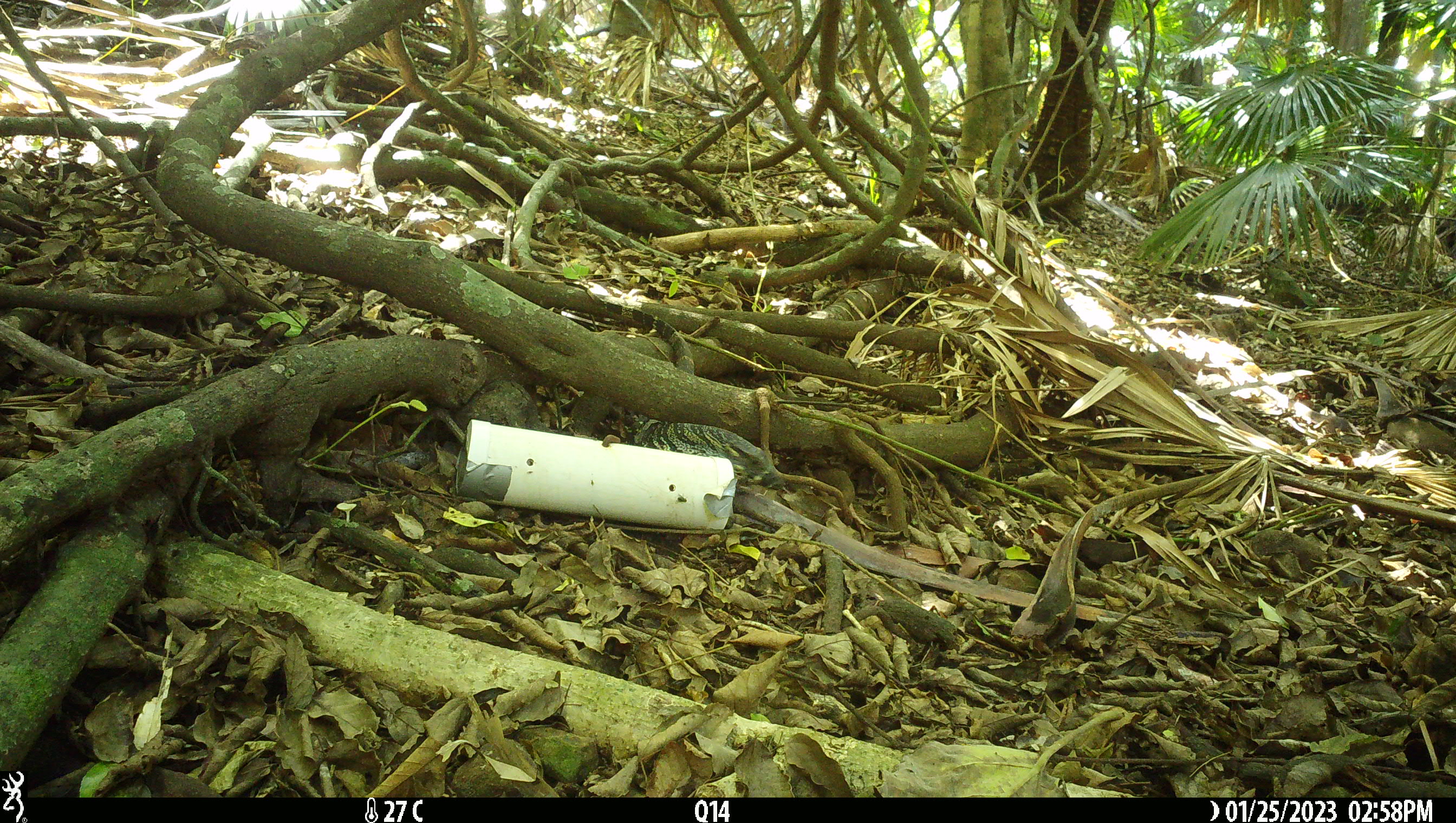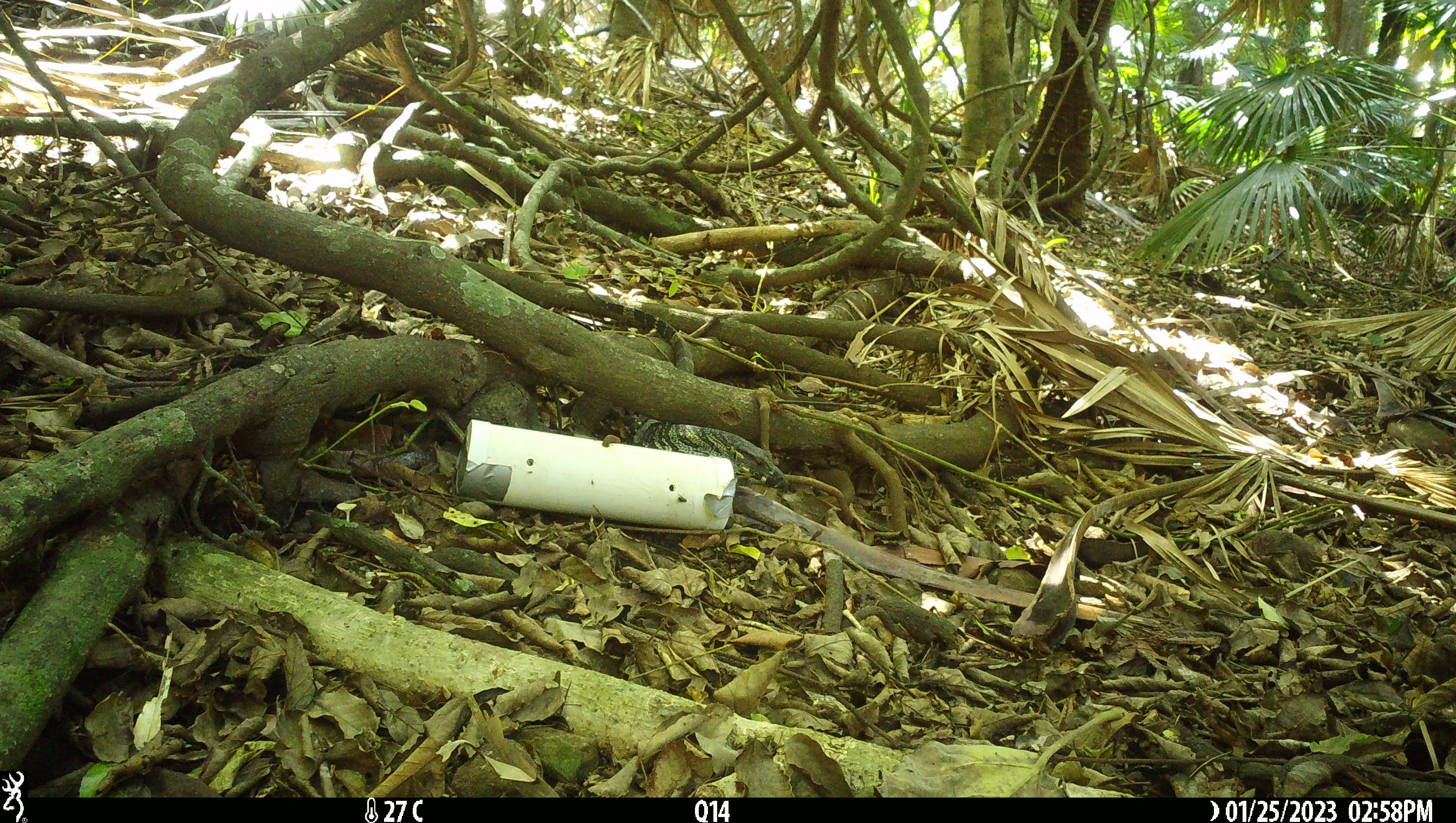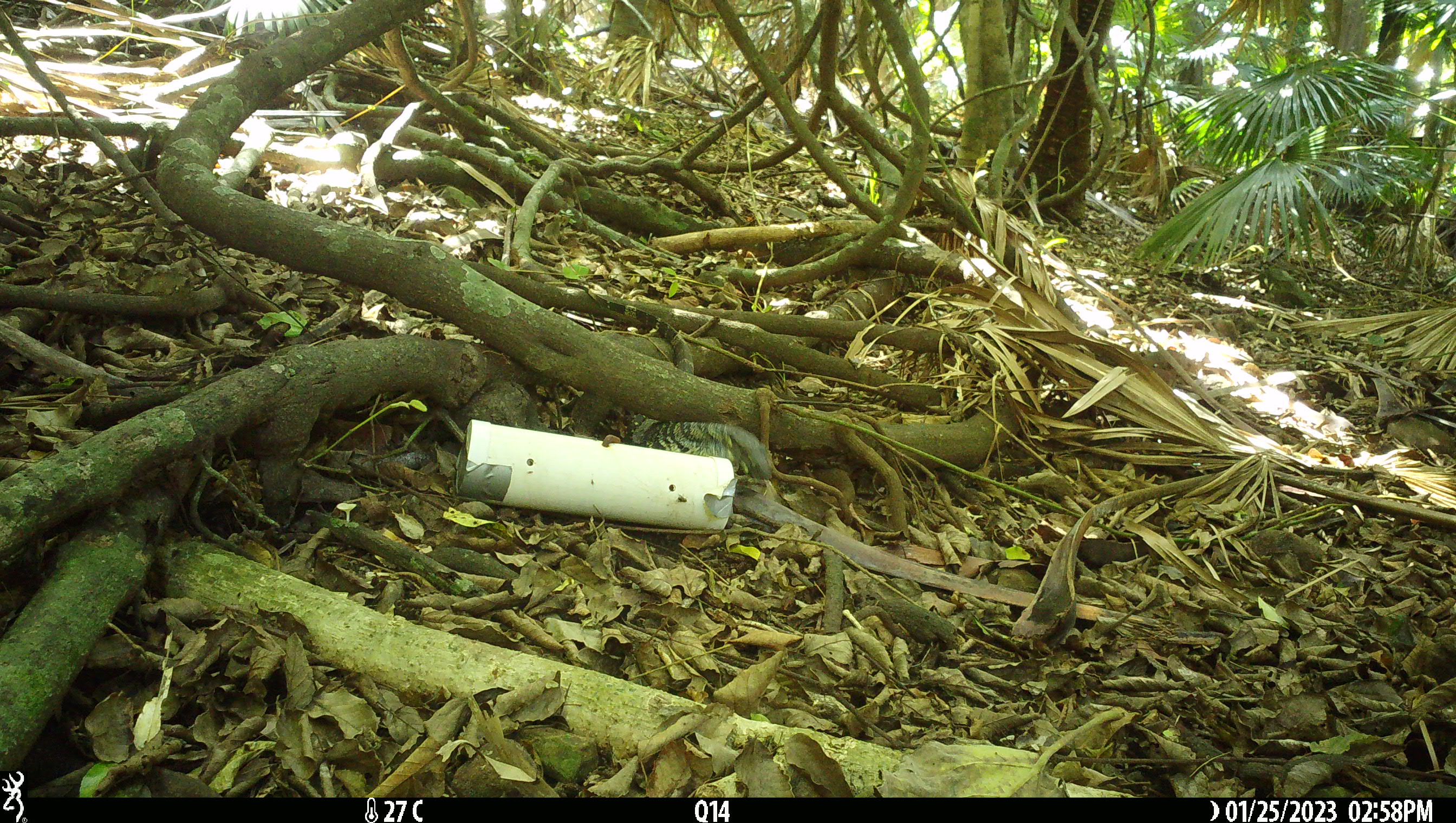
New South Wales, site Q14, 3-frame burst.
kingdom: Animalia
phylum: Chordata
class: Reptilia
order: Squamata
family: Varanidae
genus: Varanus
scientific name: Varanus varius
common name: lace monitor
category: goanna